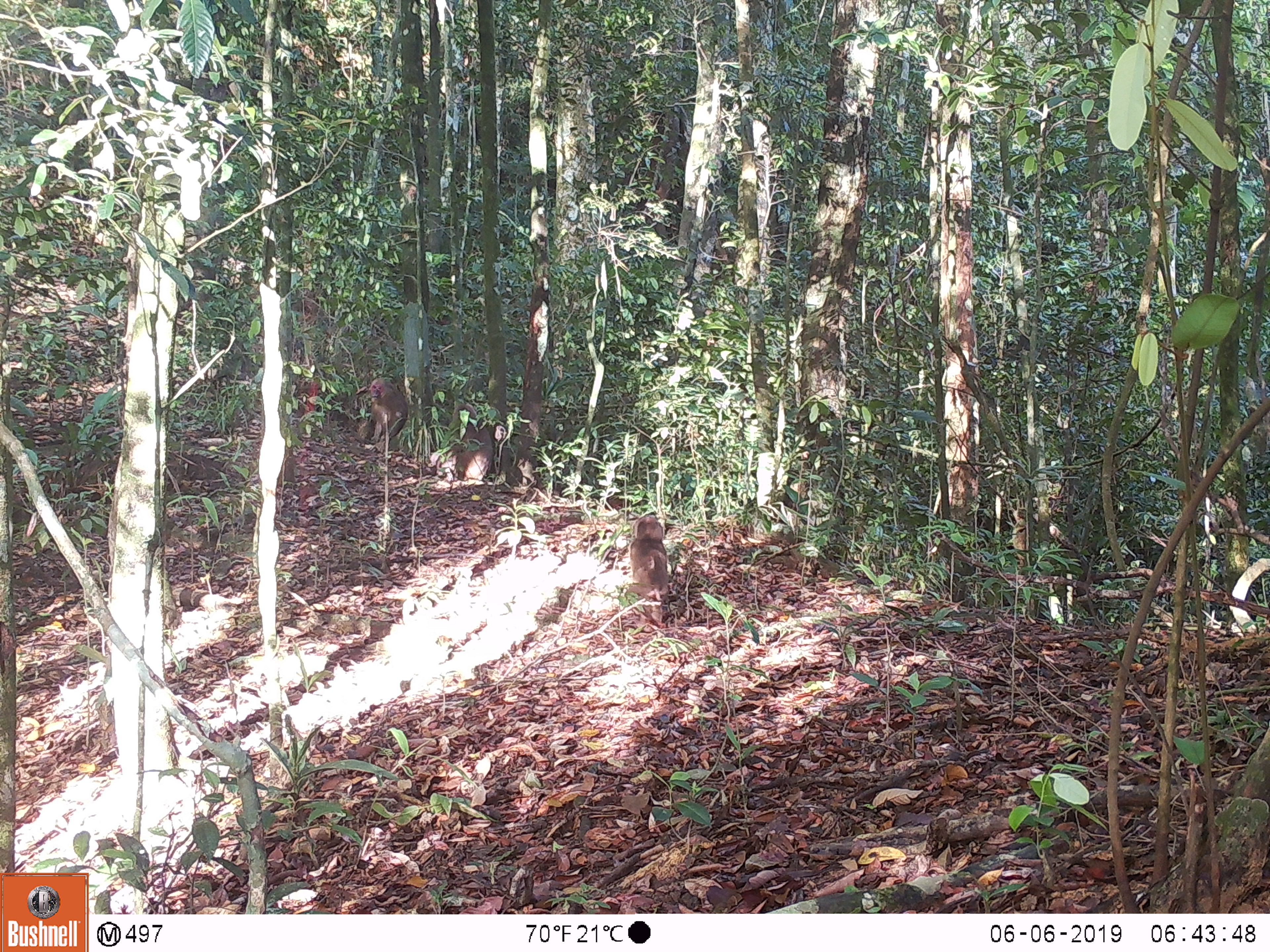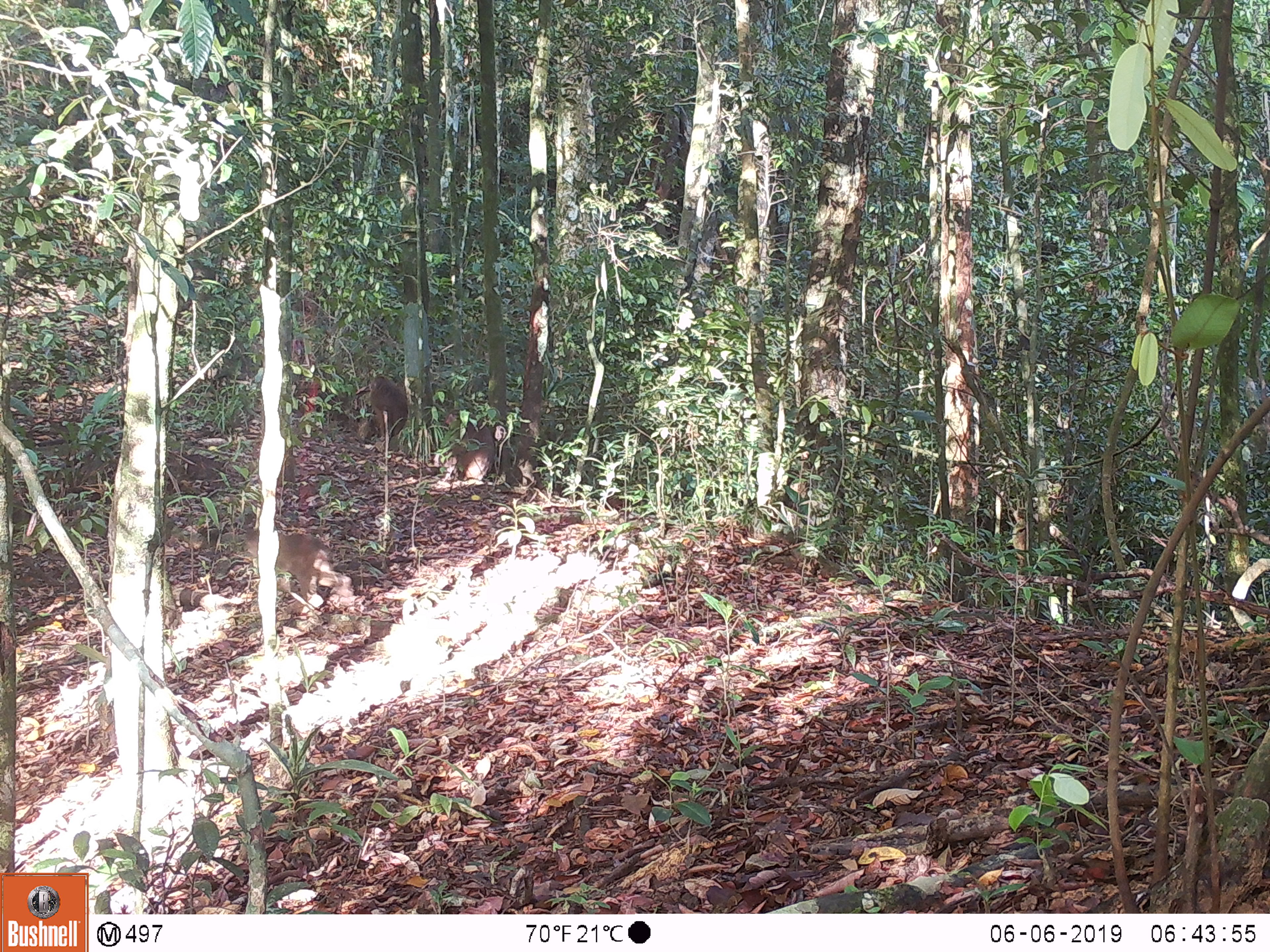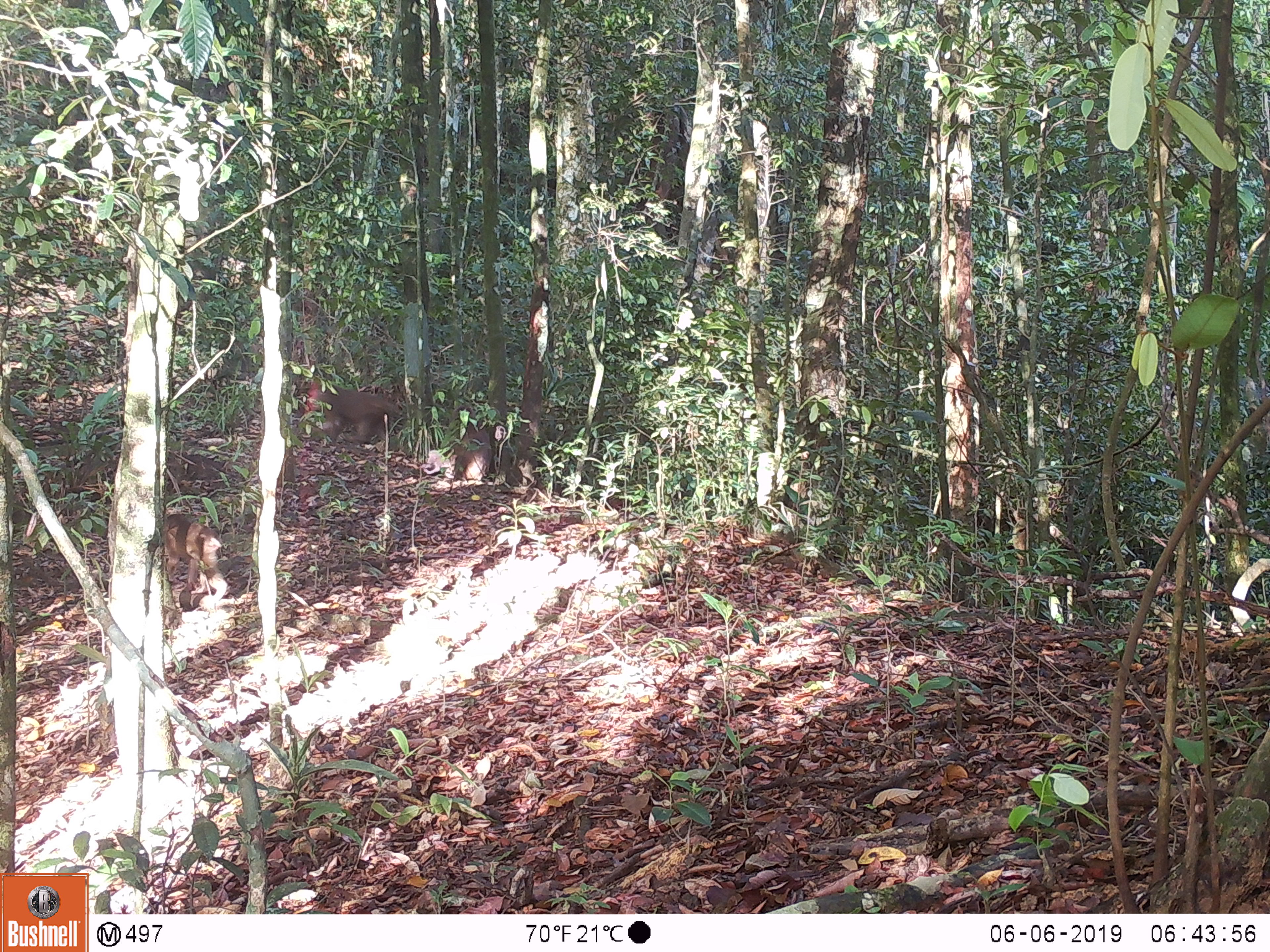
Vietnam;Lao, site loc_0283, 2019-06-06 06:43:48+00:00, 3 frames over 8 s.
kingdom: Animalia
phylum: Chordata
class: Mammalia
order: Primates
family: Cercopithecidae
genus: Macaca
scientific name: Macaca arctoides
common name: stump-tailed macaque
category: stump tailed macaque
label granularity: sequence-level